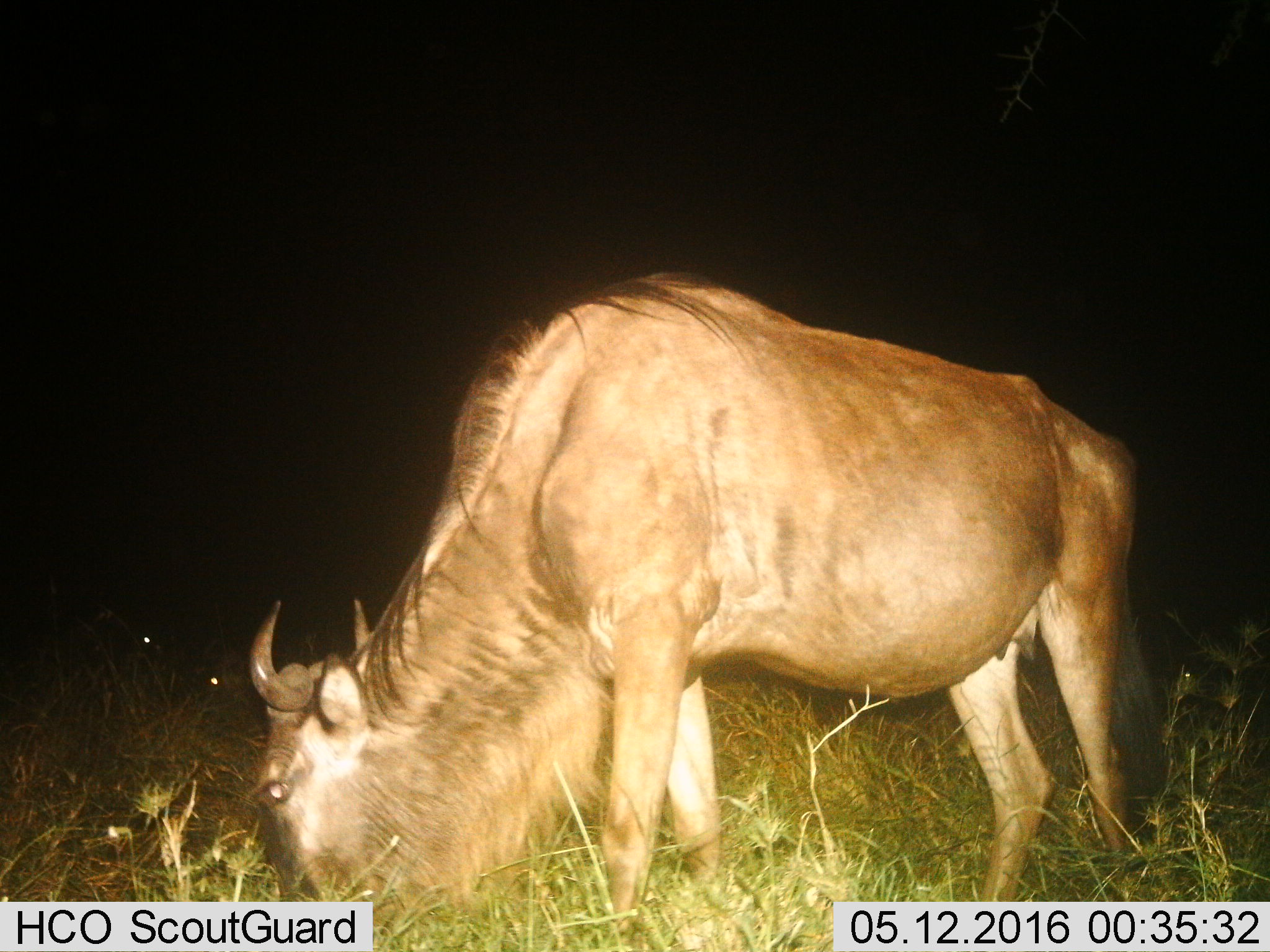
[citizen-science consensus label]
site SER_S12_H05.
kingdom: Animalia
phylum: Chordata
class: Mammalia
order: Artiodactyla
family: Bovidae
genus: Connochaetes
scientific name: Connochaetes taurinus taurinus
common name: blue wildebeest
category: wildebeestblue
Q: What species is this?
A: Wildebeestblue (blue wildebeest) (Connochaetes taurinus taurinus).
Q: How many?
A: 1.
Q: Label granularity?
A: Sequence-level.